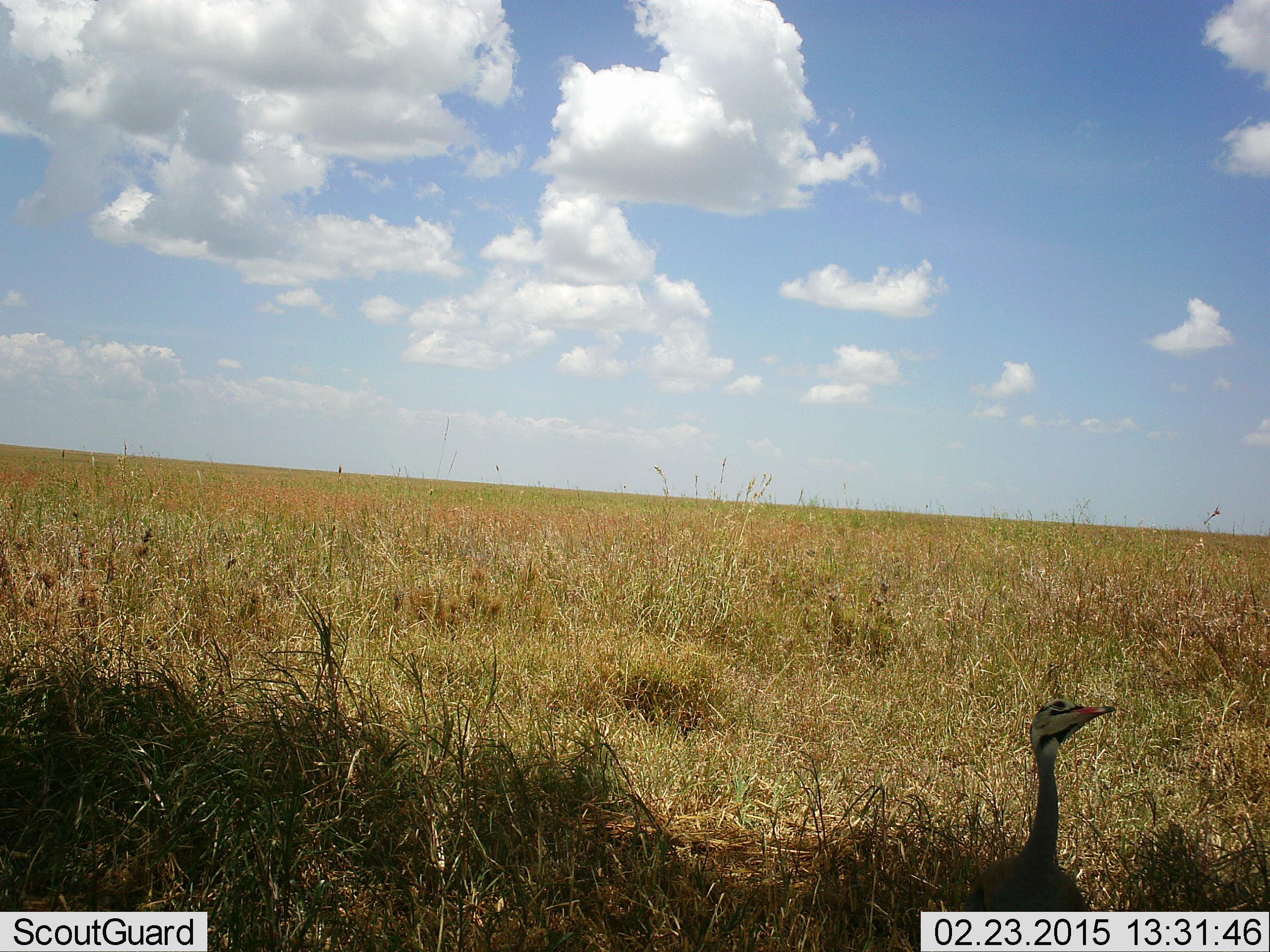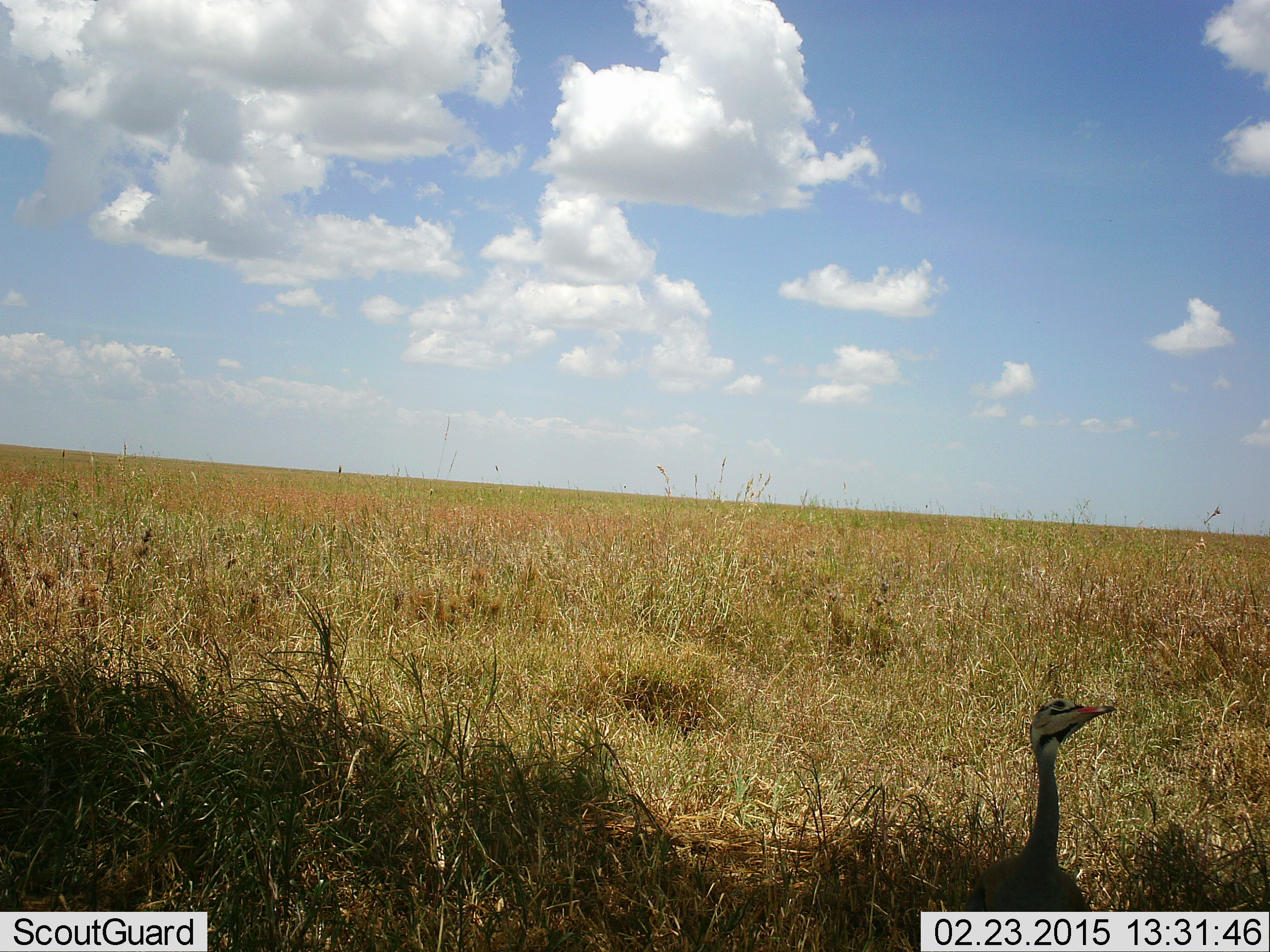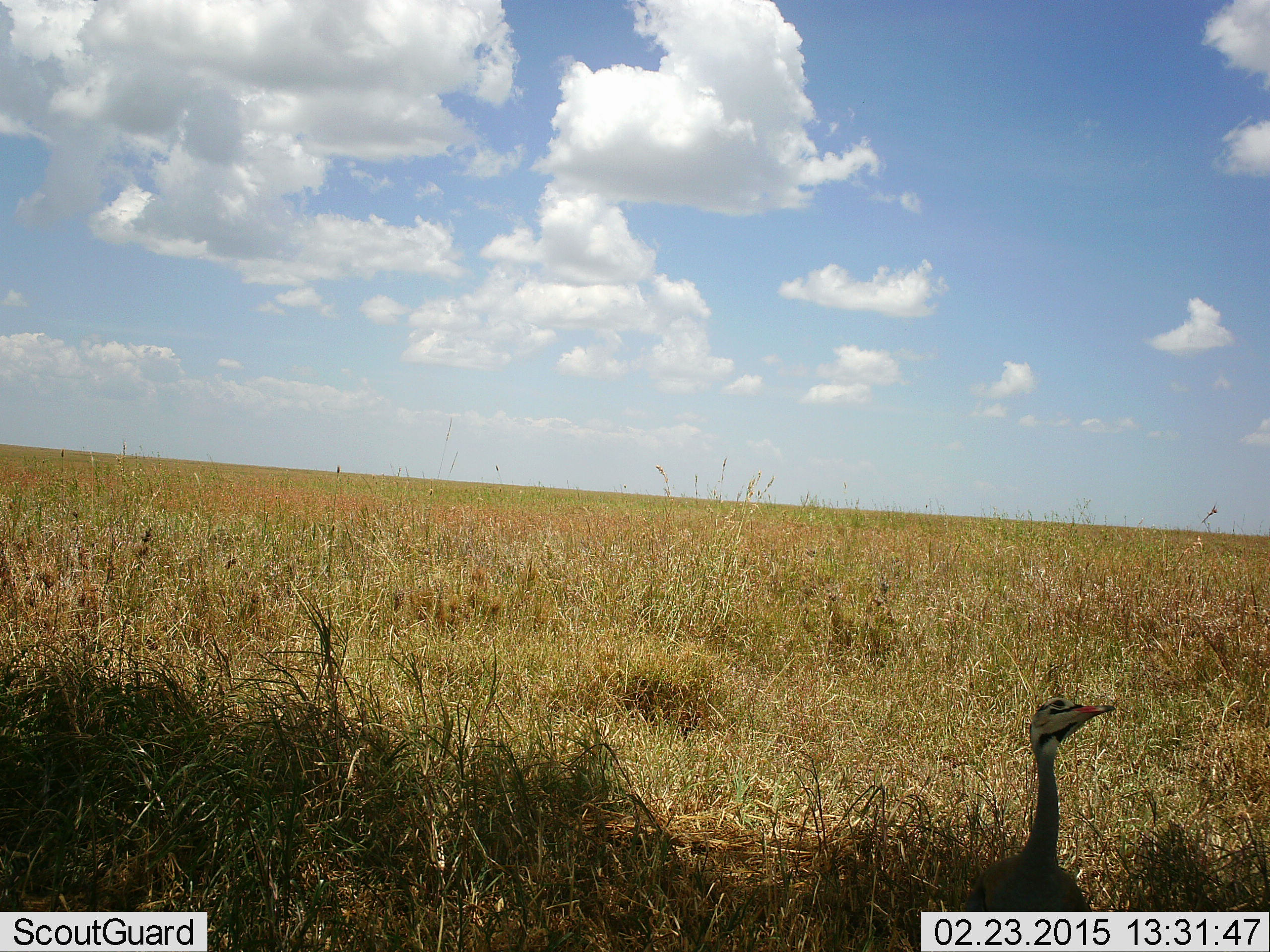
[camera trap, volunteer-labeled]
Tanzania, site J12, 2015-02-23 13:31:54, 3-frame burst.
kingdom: Animalia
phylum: Chordata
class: Aves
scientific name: Aves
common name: bird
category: otherbird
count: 1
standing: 90%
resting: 10%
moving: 0%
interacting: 0%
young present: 0%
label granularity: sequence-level